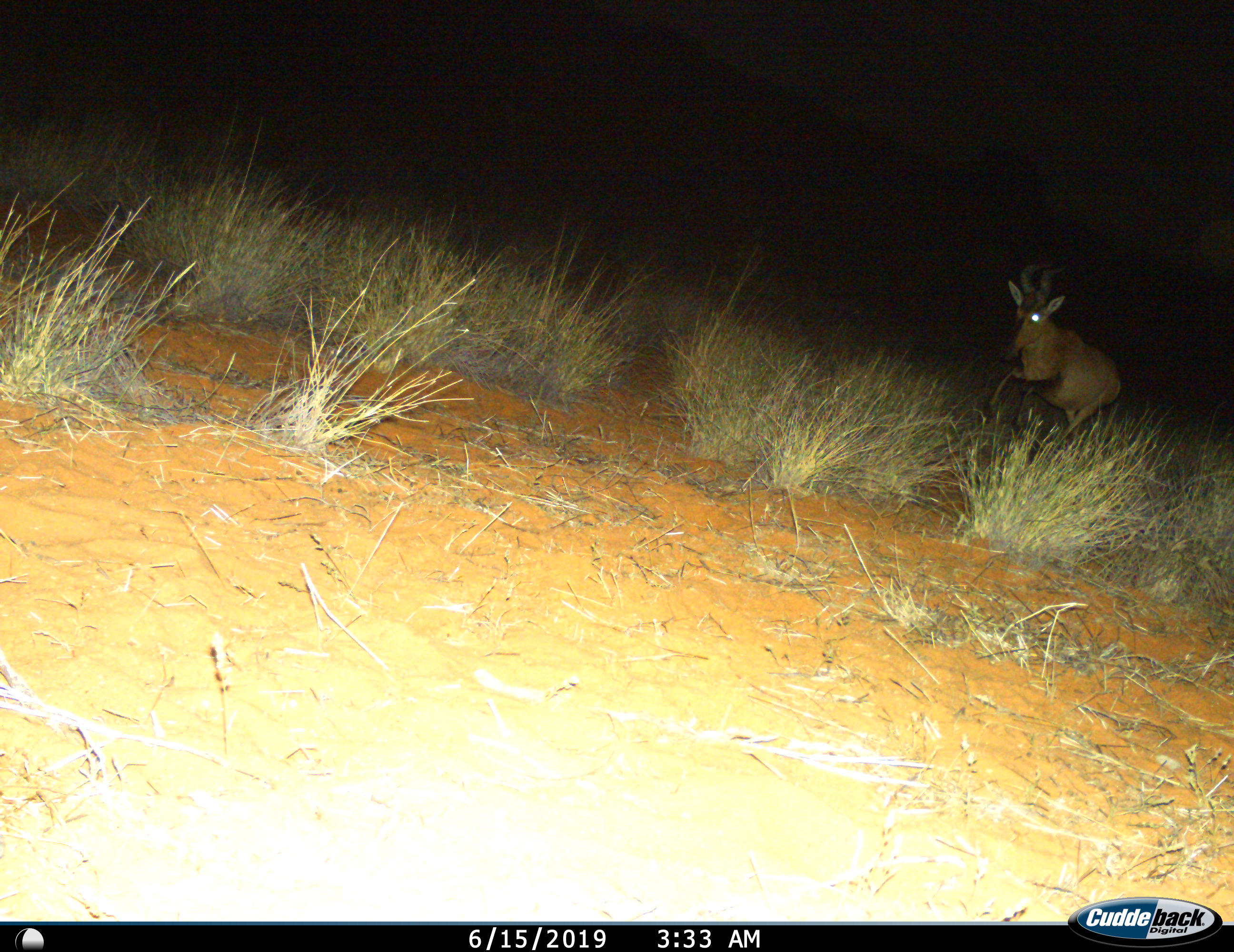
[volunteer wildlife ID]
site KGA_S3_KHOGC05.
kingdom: Animalia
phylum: Chordata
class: Mammalia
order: Artiodactyla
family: Bovidae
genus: Alcelaphus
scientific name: Alcelaphus buselaphus caama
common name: red hartebeest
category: hartebeestred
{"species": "hartebeestred (red hartebeest) (Alcelaphus buselaphus caama)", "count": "1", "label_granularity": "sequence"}